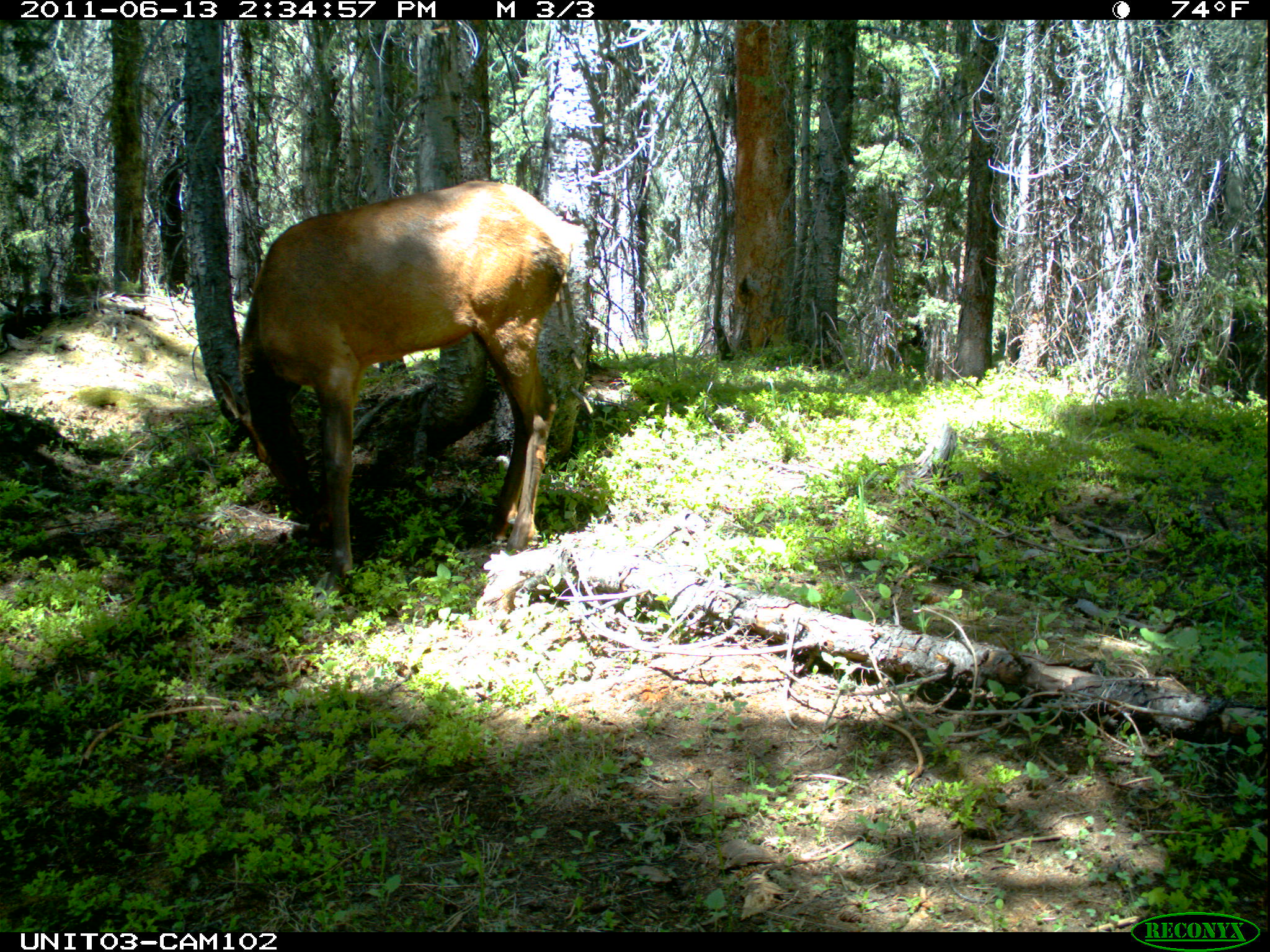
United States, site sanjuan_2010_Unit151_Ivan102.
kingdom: Animalia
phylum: Chordata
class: Mammalia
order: Artiodactyla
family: Cervidae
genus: Cervus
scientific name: Cervus elaphus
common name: red deer